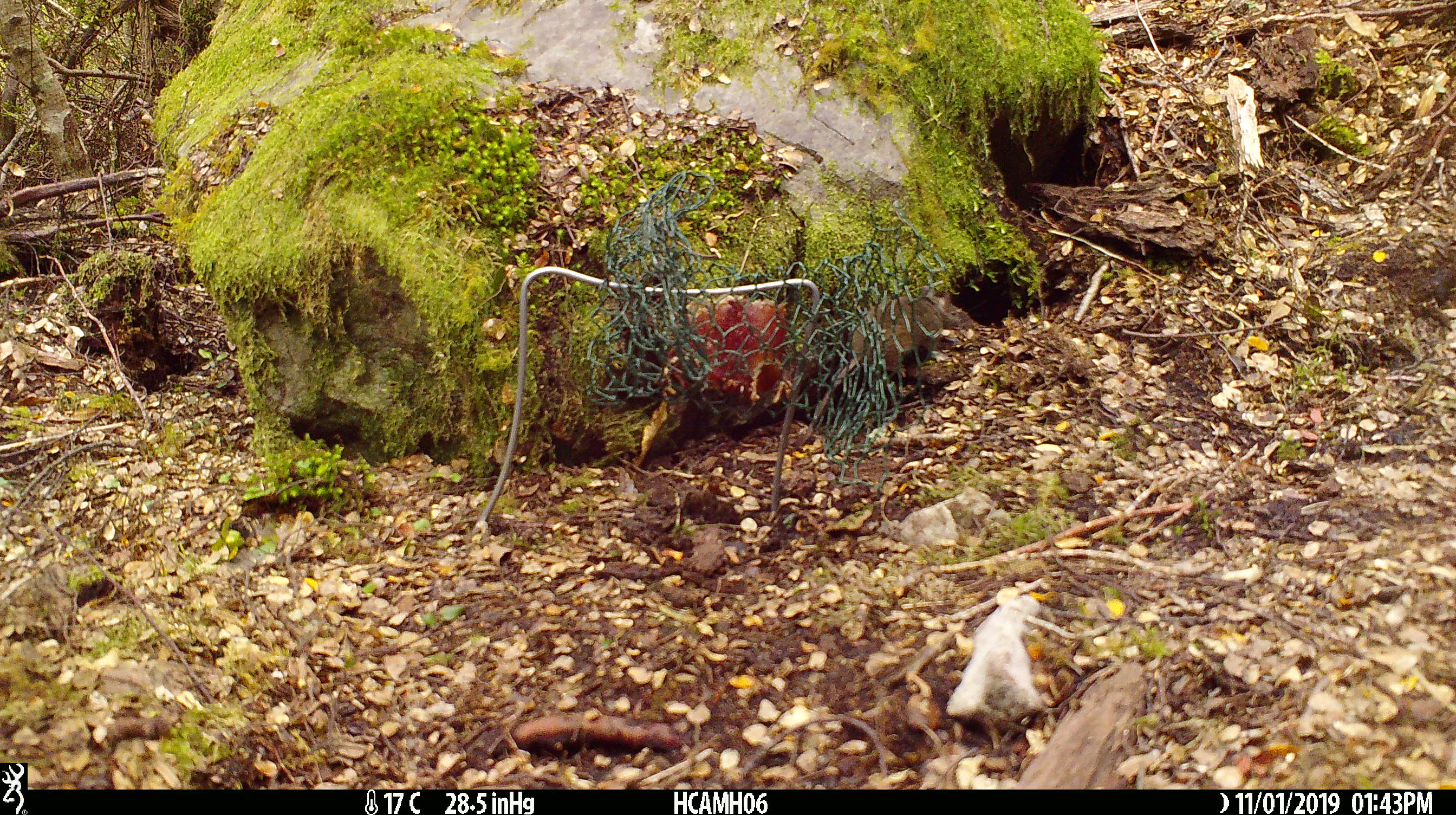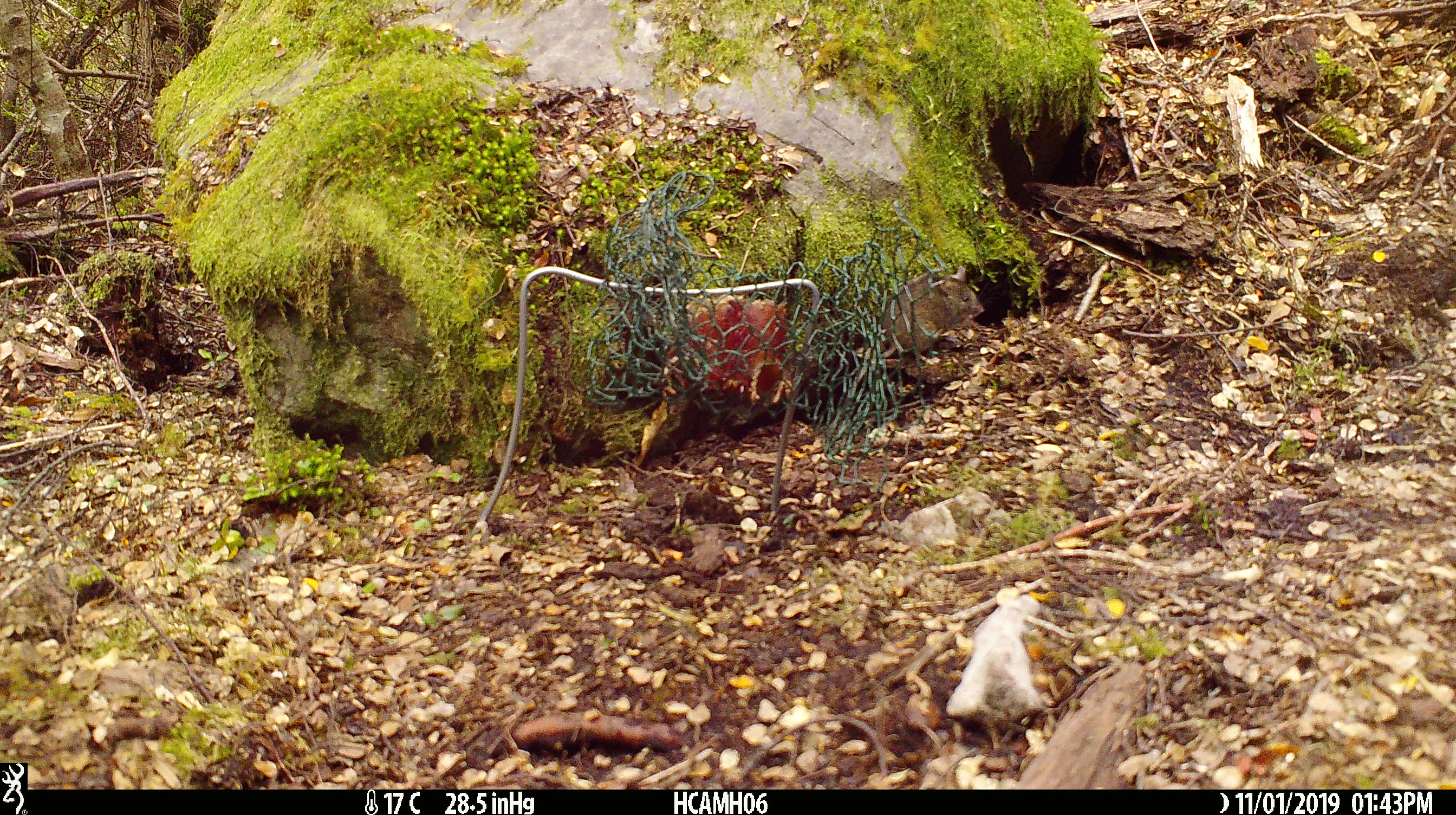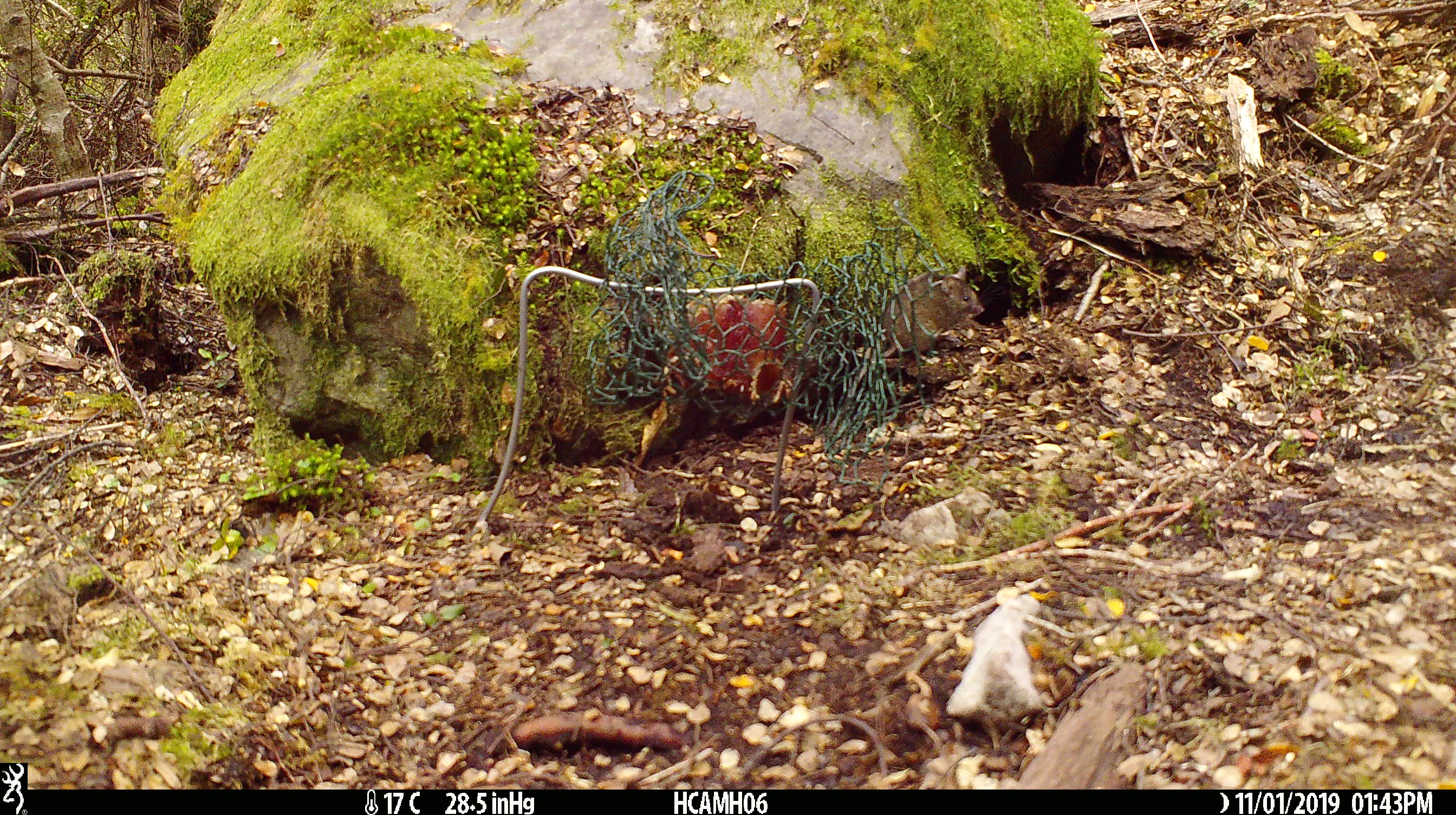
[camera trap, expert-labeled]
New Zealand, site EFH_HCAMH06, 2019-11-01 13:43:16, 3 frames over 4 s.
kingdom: Animalia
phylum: Chordata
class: Mammalia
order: Rodentia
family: Muridae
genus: Mus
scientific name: Mus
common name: mouse